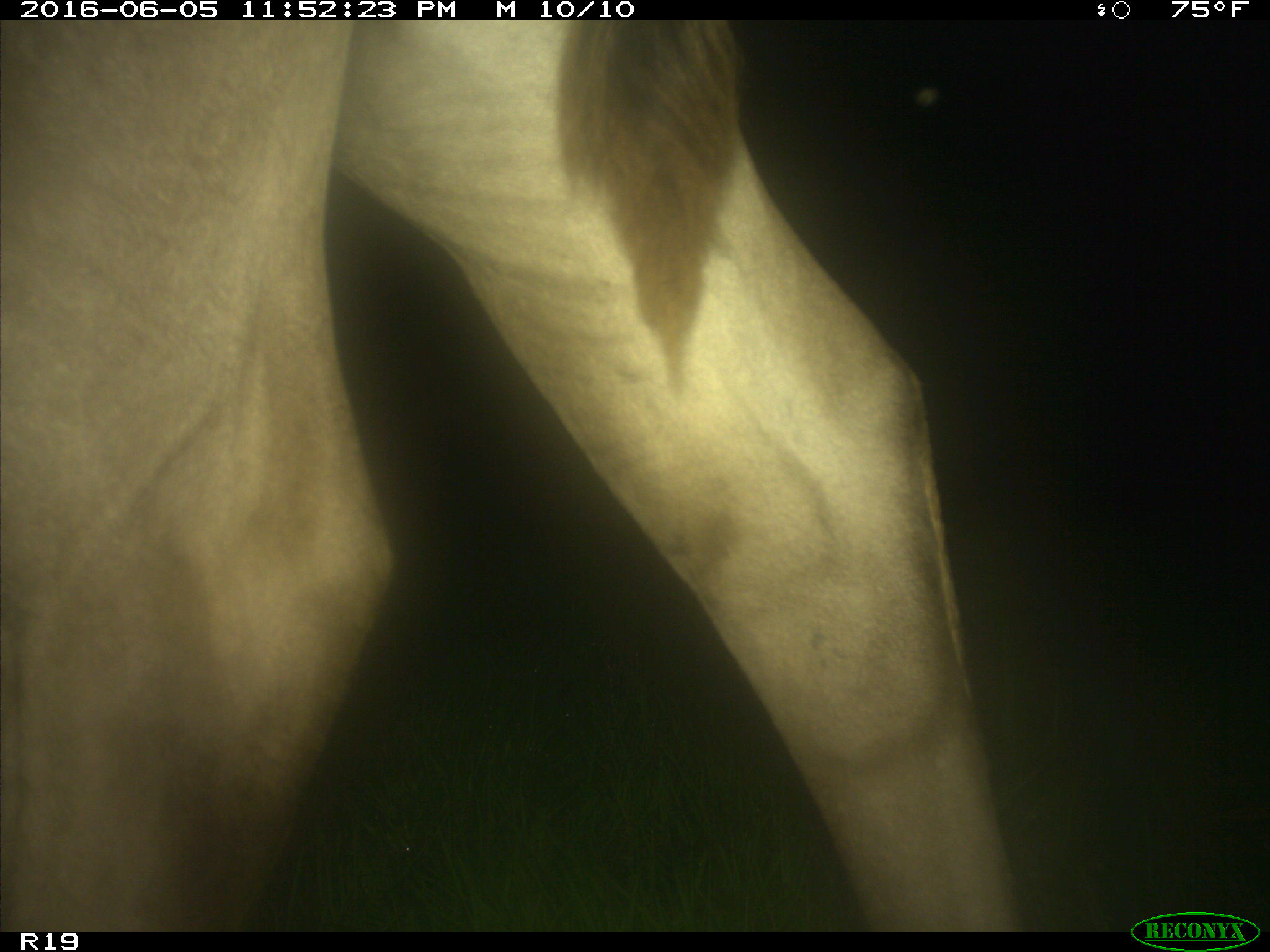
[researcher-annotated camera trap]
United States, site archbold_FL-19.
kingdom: Animalia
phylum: Chordata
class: Mammalia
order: Artiodactyla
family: Bovidae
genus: Bos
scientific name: Bos taurus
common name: domestic cow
Bos taurus (domestic cow).